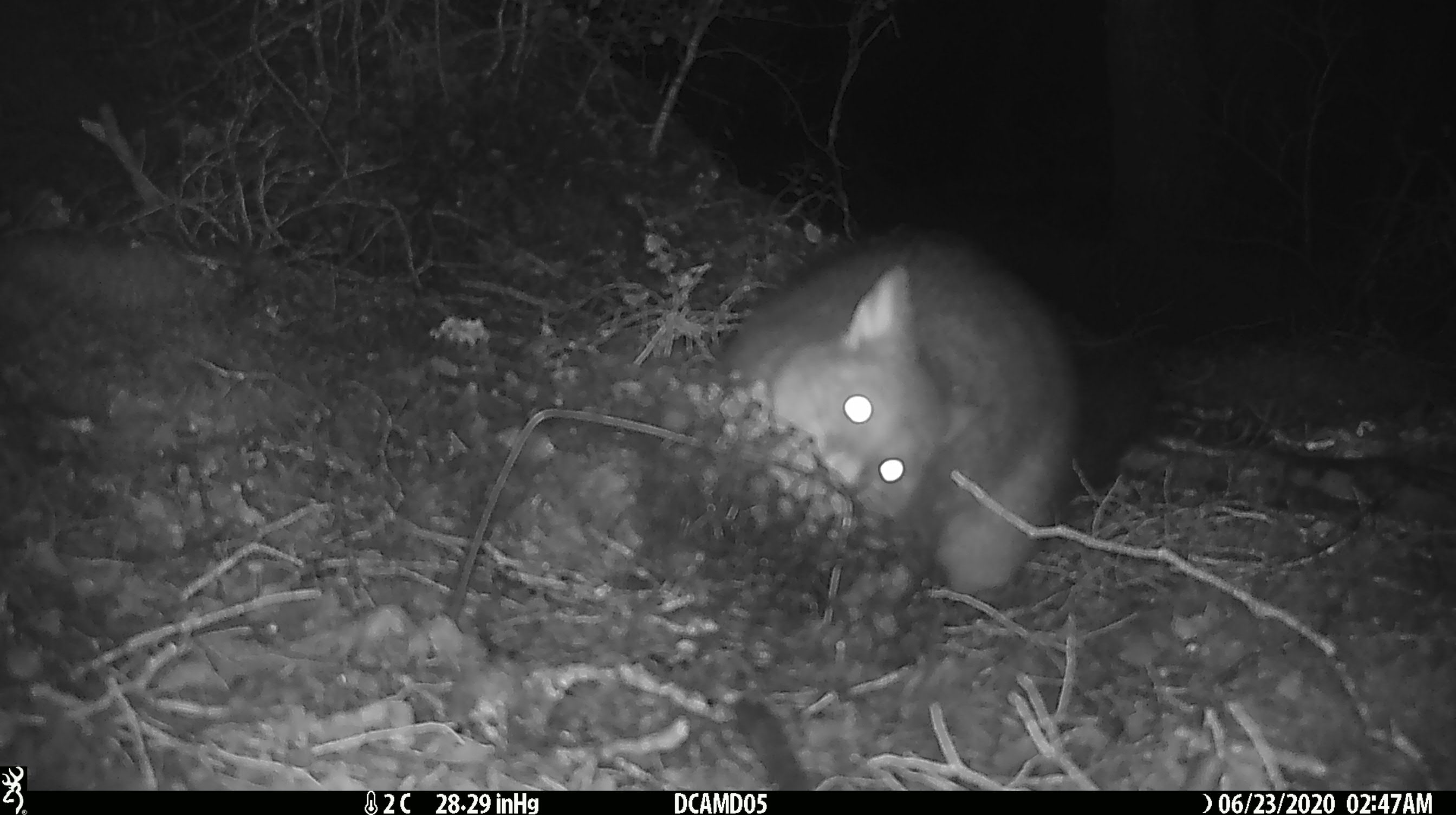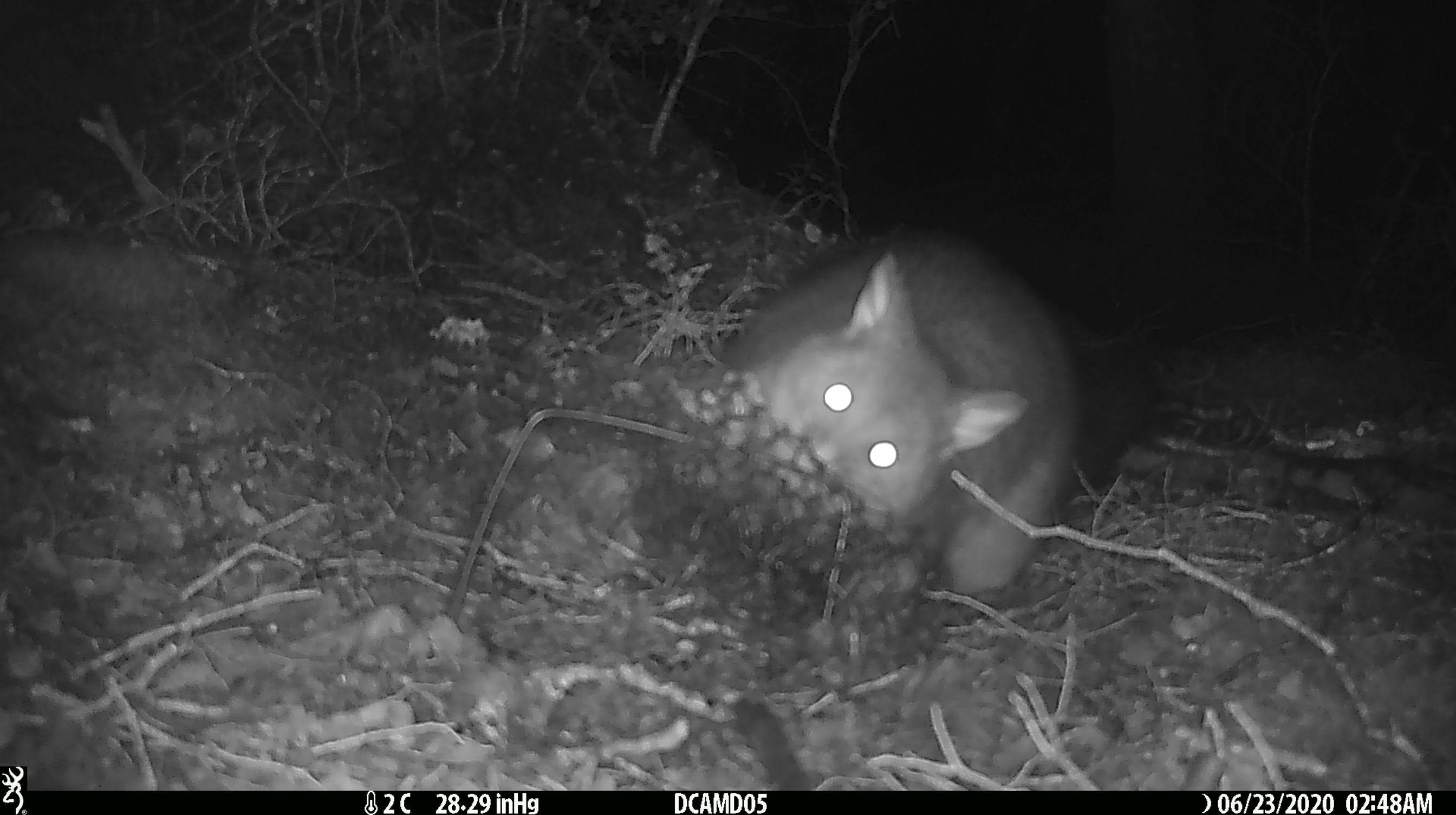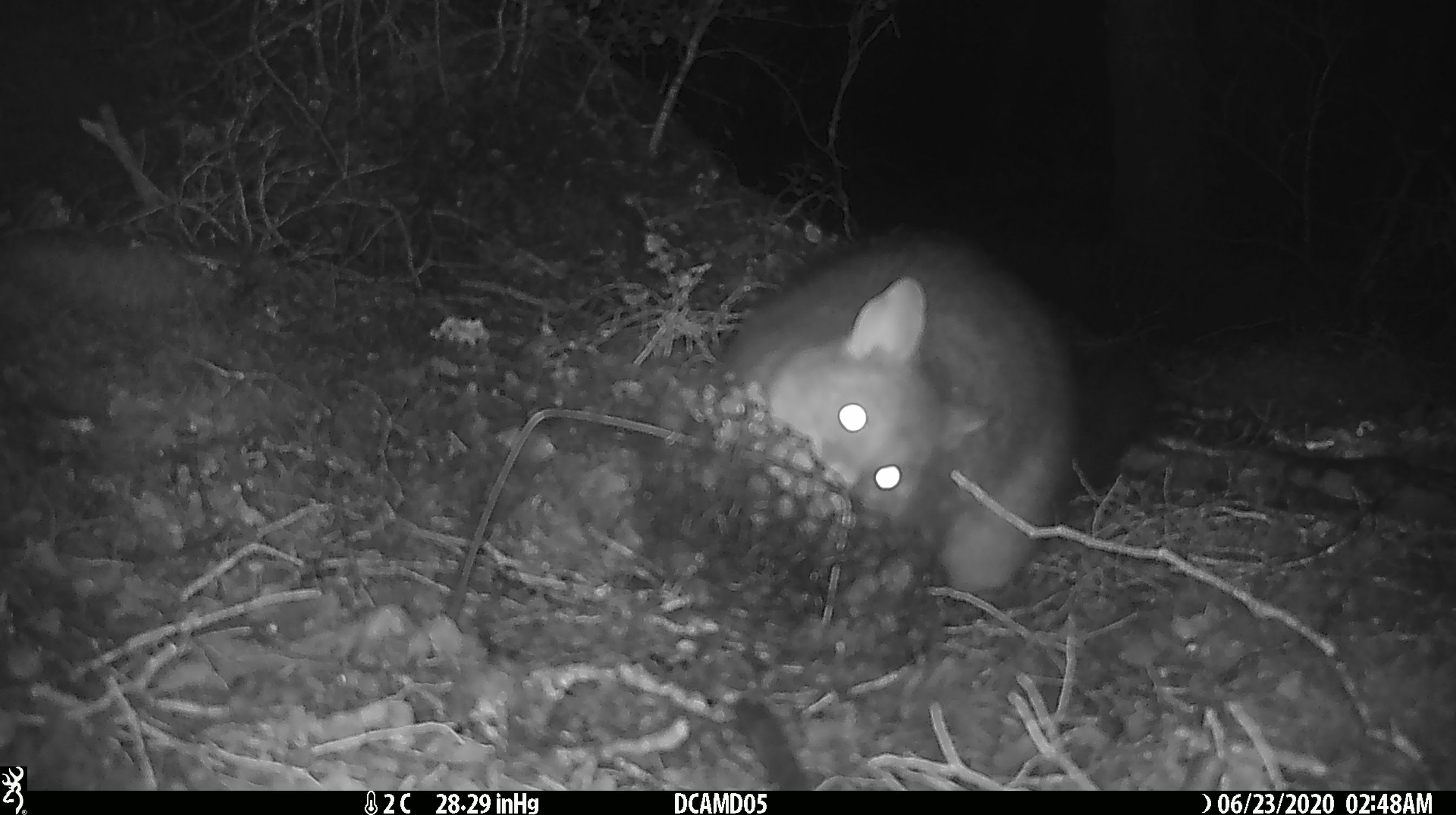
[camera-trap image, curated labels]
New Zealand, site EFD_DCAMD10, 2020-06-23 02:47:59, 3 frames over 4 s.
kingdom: Animalia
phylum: Chordata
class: Mammalia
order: Diprotodontia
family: Phalangeridae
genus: Trichosurus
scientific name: Trichosurus vulpecula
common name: common brushtail possum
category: possum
Possum (common brushtail possum) (Trichosurus vulpecula).